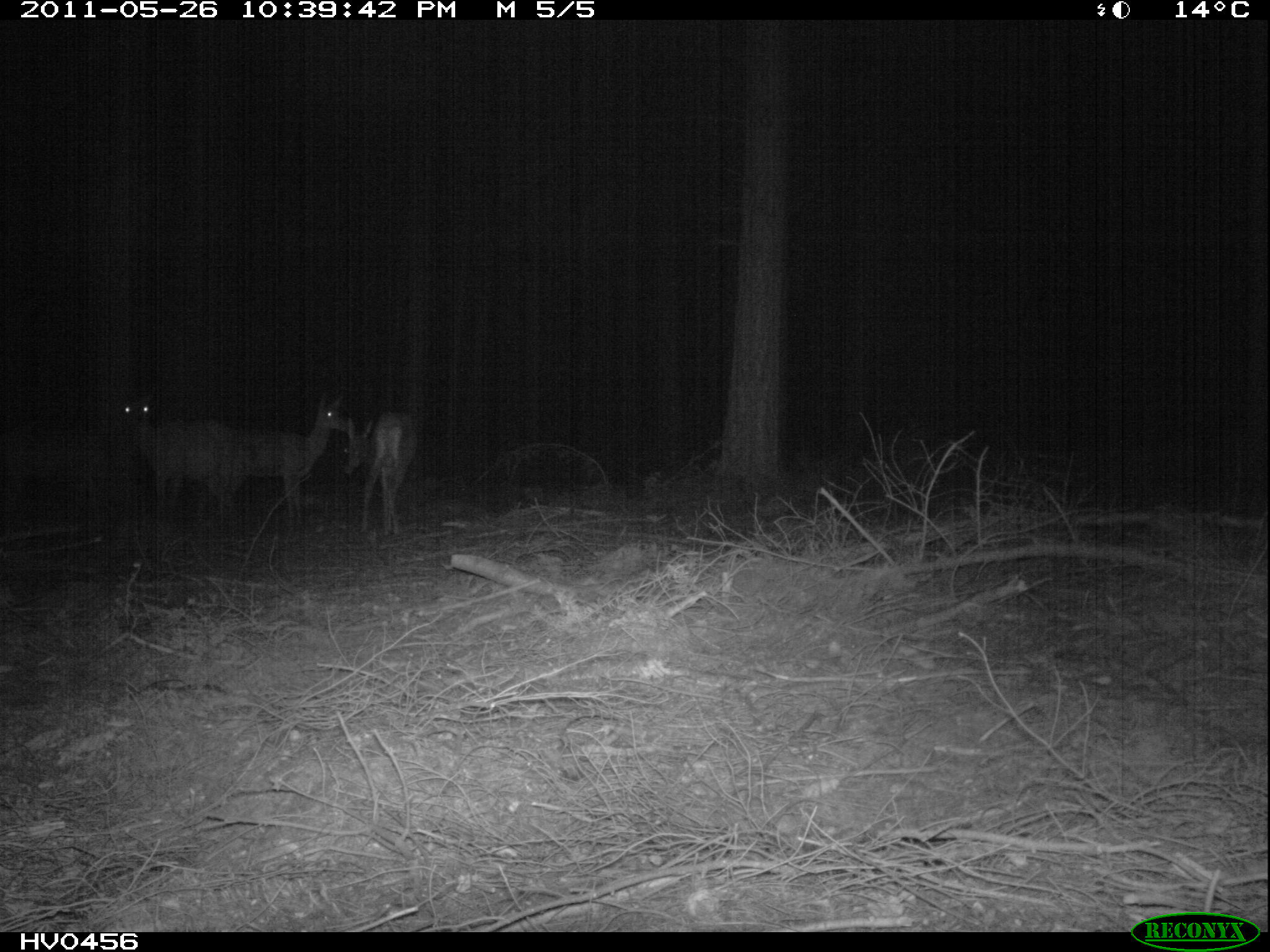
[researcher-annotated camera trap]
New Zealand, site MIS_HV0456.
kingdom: Animalia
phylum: Chordata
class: Mammalia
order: Artiodactyla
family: Cervidae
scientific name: Cervidae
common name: deer